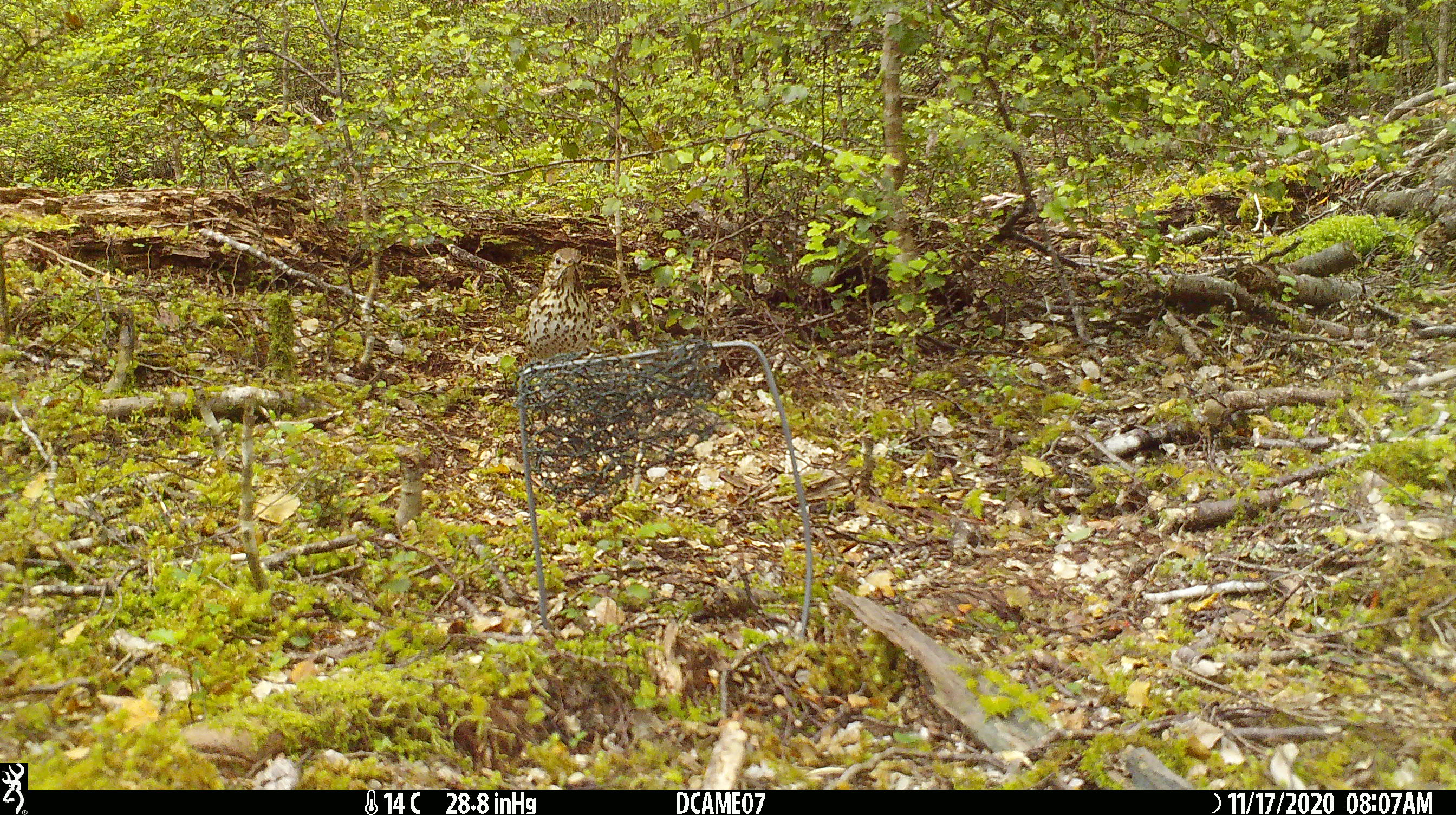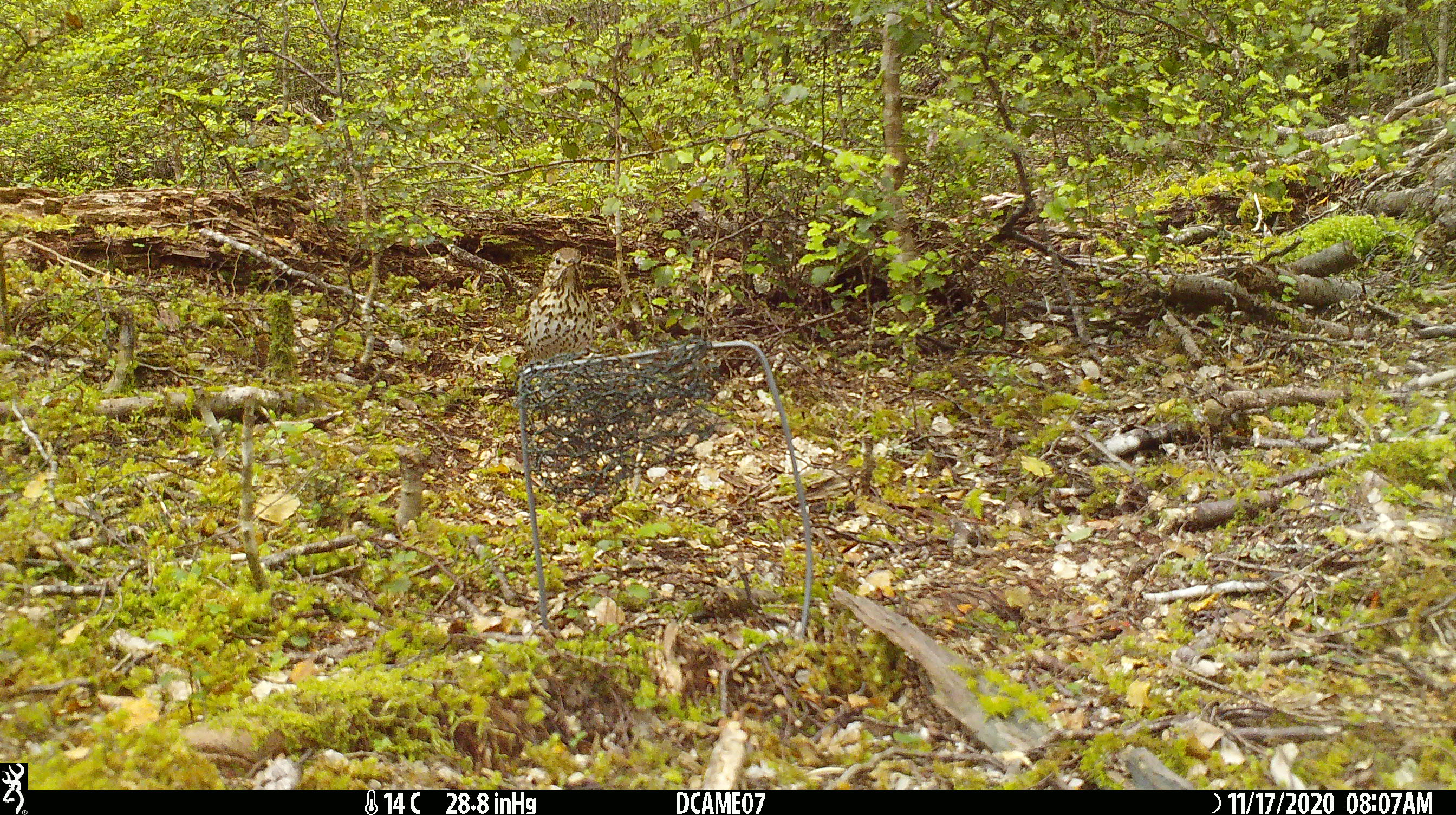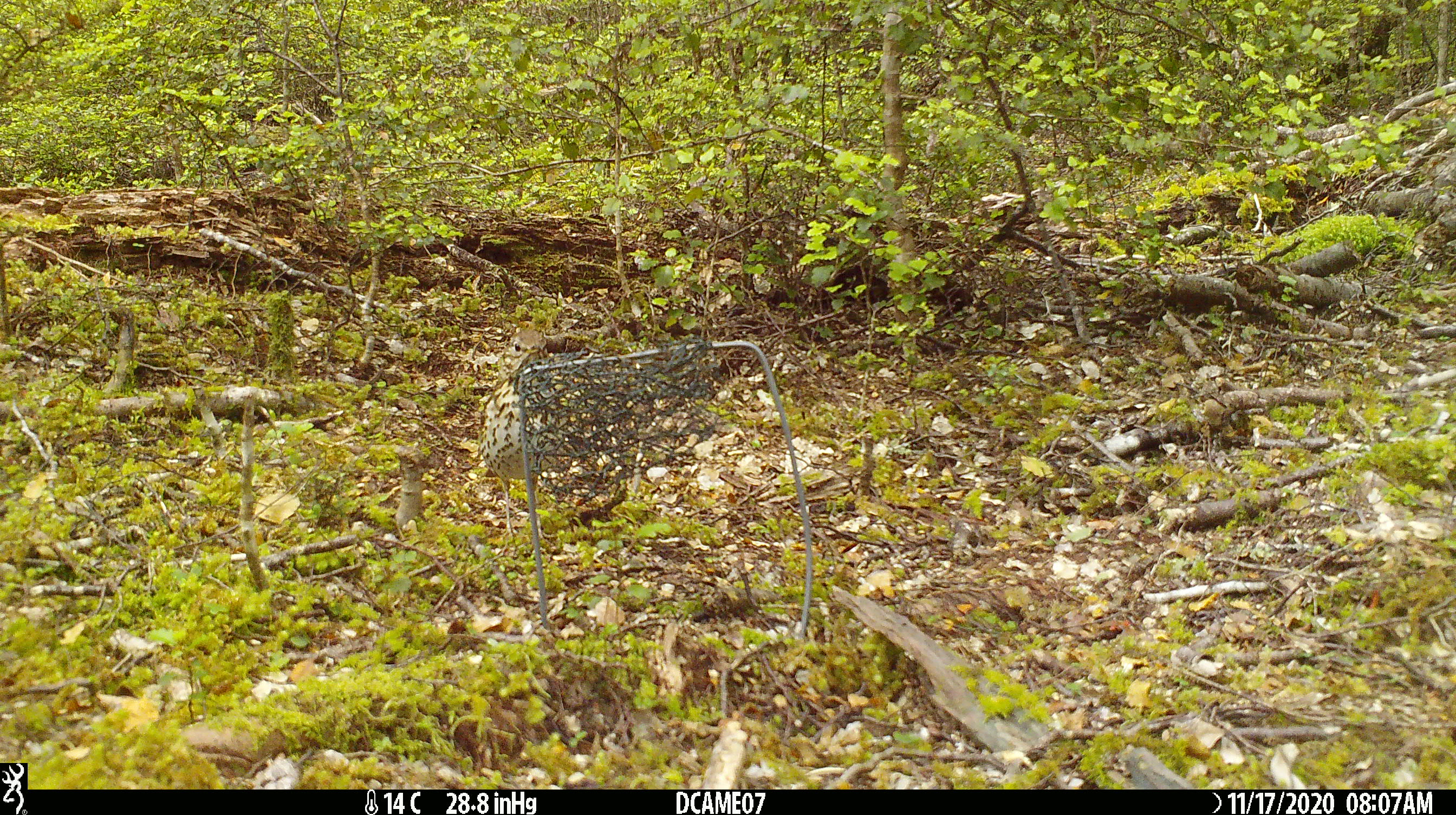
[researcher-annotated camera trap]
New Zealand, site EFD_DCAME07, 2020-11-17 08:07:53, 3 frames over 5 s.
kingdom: Animalia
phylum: Chordata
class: Aves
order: Passeriformes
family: Turdidae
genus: Turdus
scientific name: Turdus philomelos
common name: song thrush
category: thrush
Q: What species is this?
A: Thrush (song thrush) (Turdus philomelos).